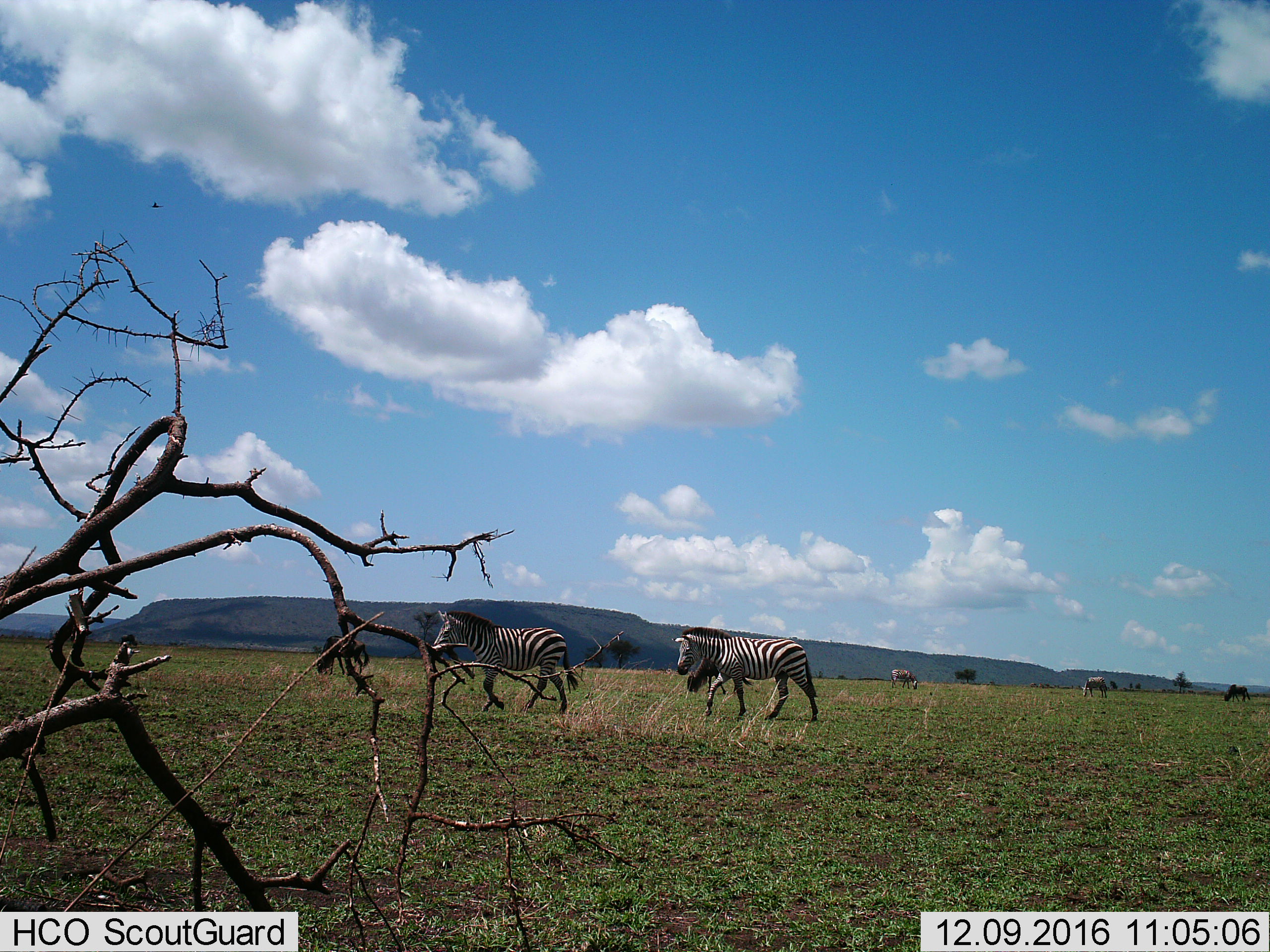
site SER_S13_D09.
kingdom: Animalia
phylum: Chordata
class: Mammalia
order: Perissodactyla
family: Equidae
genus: Equus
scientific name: Equus quagga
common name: plains zebra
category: zebraplains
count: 4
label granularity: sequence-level